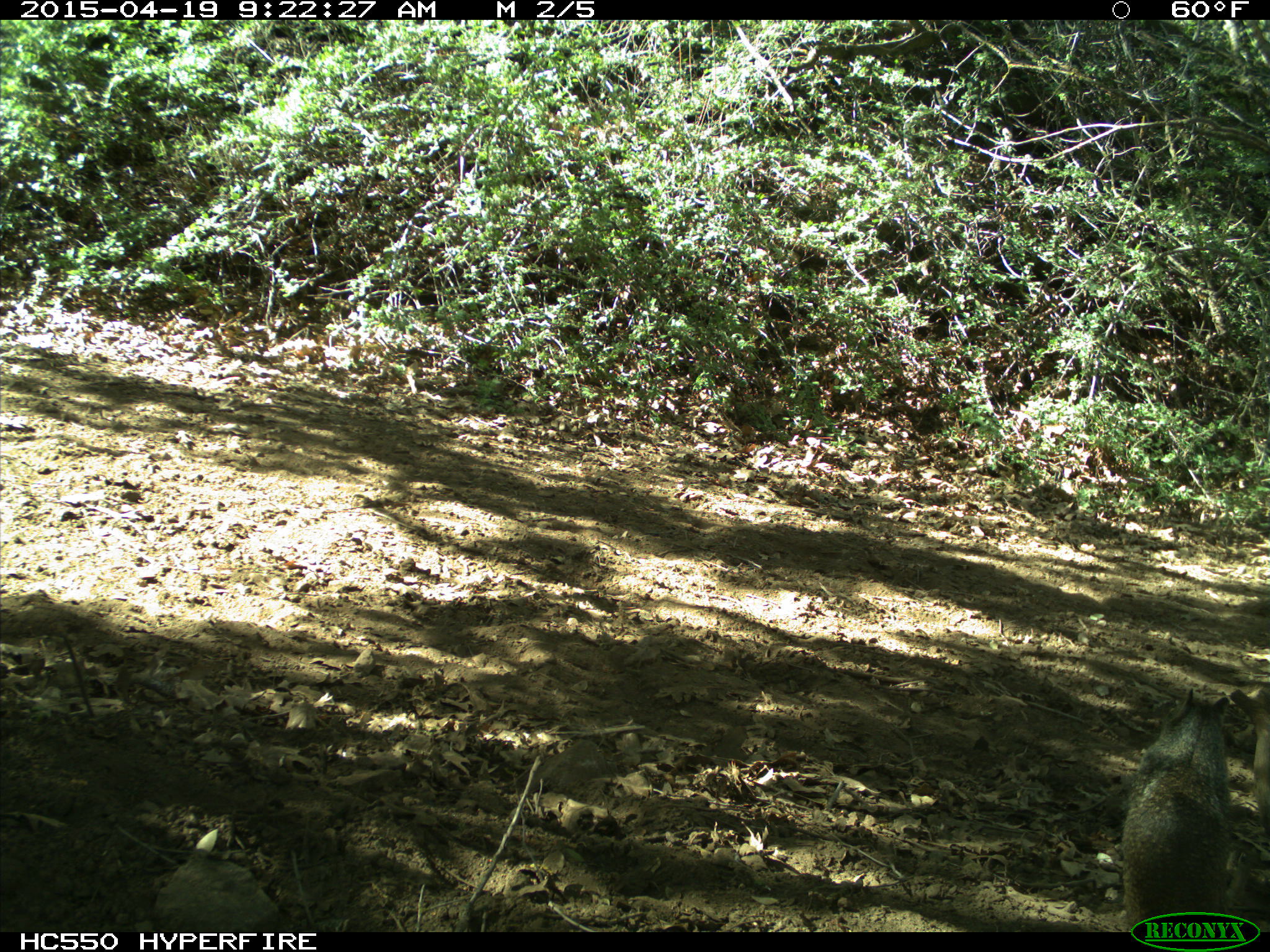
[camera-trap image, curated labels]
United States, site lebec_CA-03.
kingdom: Animalia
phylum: Chordata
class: Mammalia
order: Rodentia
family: Sciuridae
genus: Otospermophilus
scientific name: Otospermophilus beecheyi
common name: california ground squirrel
Otospermophilus beecheyi (california ground squirrel).